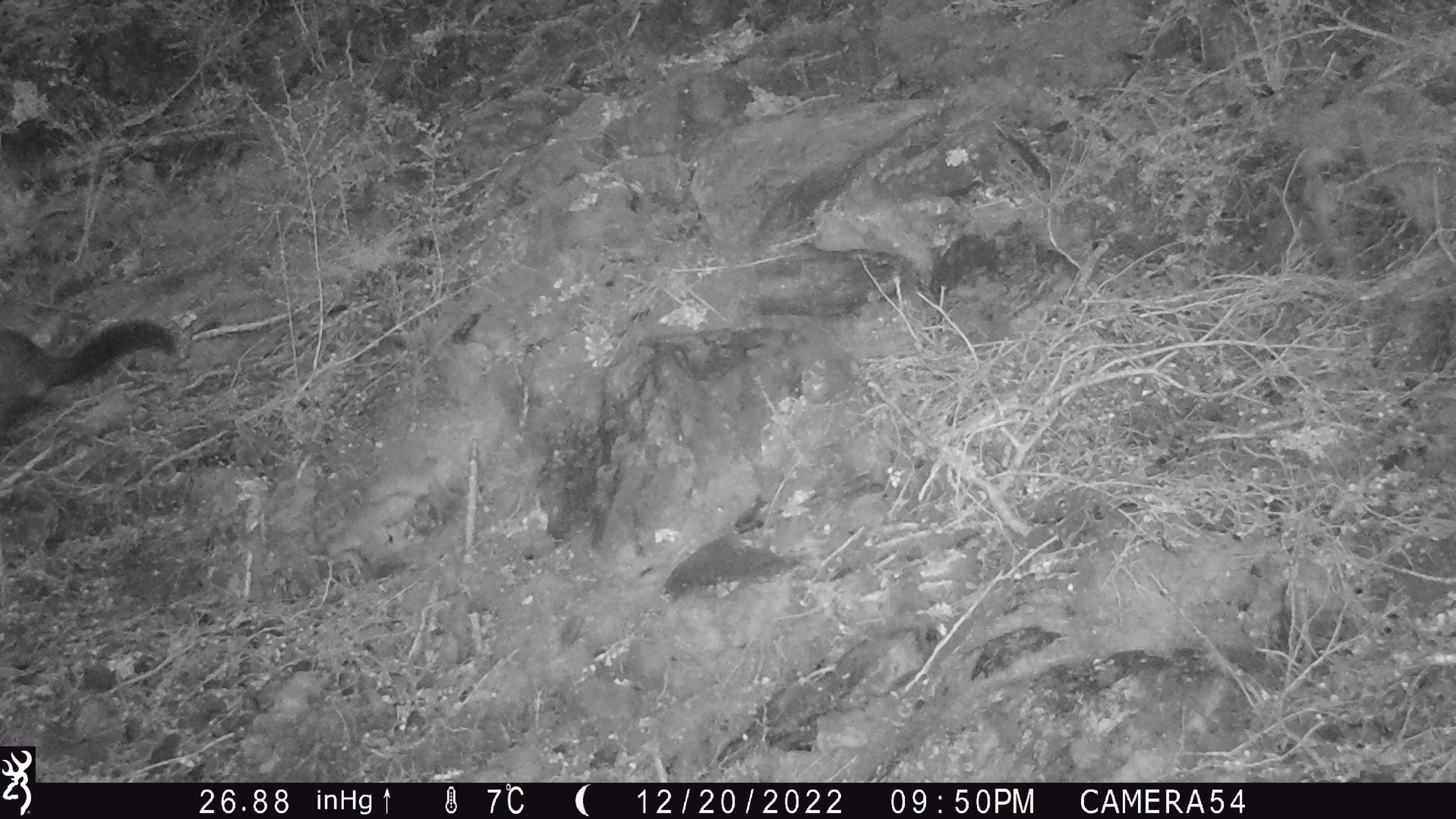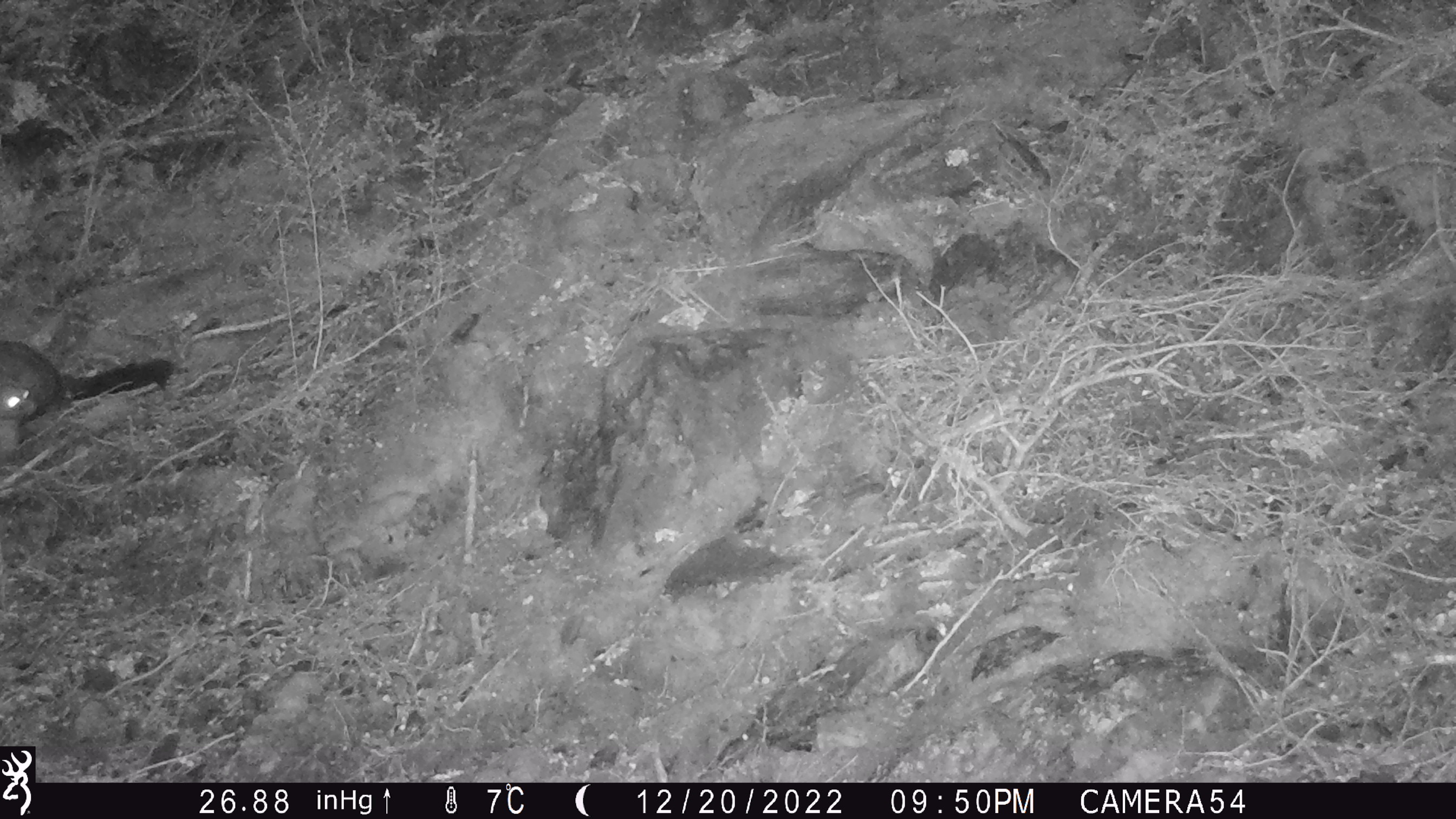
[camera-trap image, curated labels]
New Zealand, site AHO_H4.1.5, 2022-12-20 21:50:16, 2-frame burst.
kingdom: Animalia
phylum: Chordata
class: Mammalia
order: Diprotodontia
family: Phalangeridae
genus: Trichosurus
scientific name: Trichosurus vulpecula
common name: common brushtail possum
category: possum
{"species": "possum (common brushtail possum) (Trichosurus vulpecula)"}